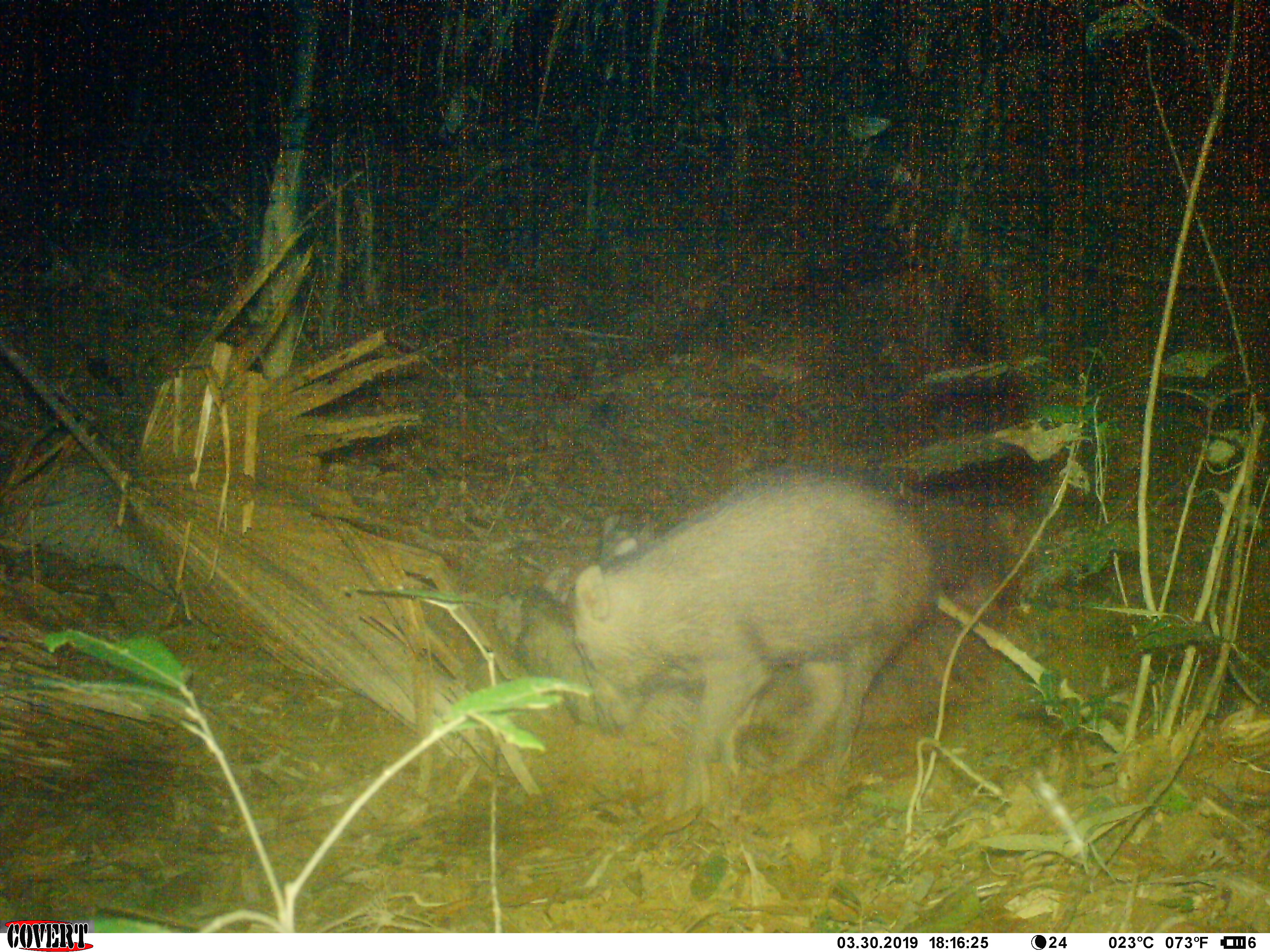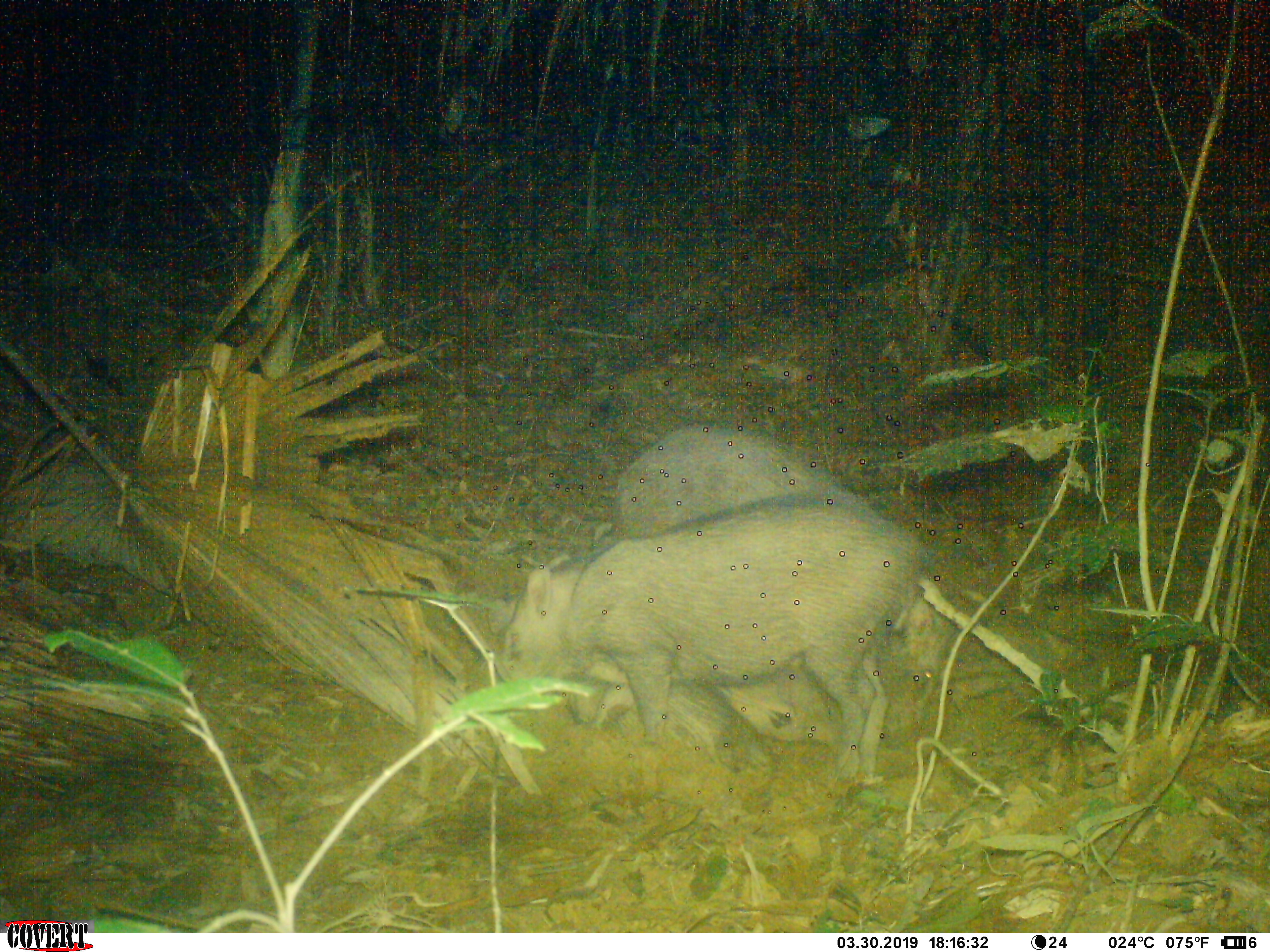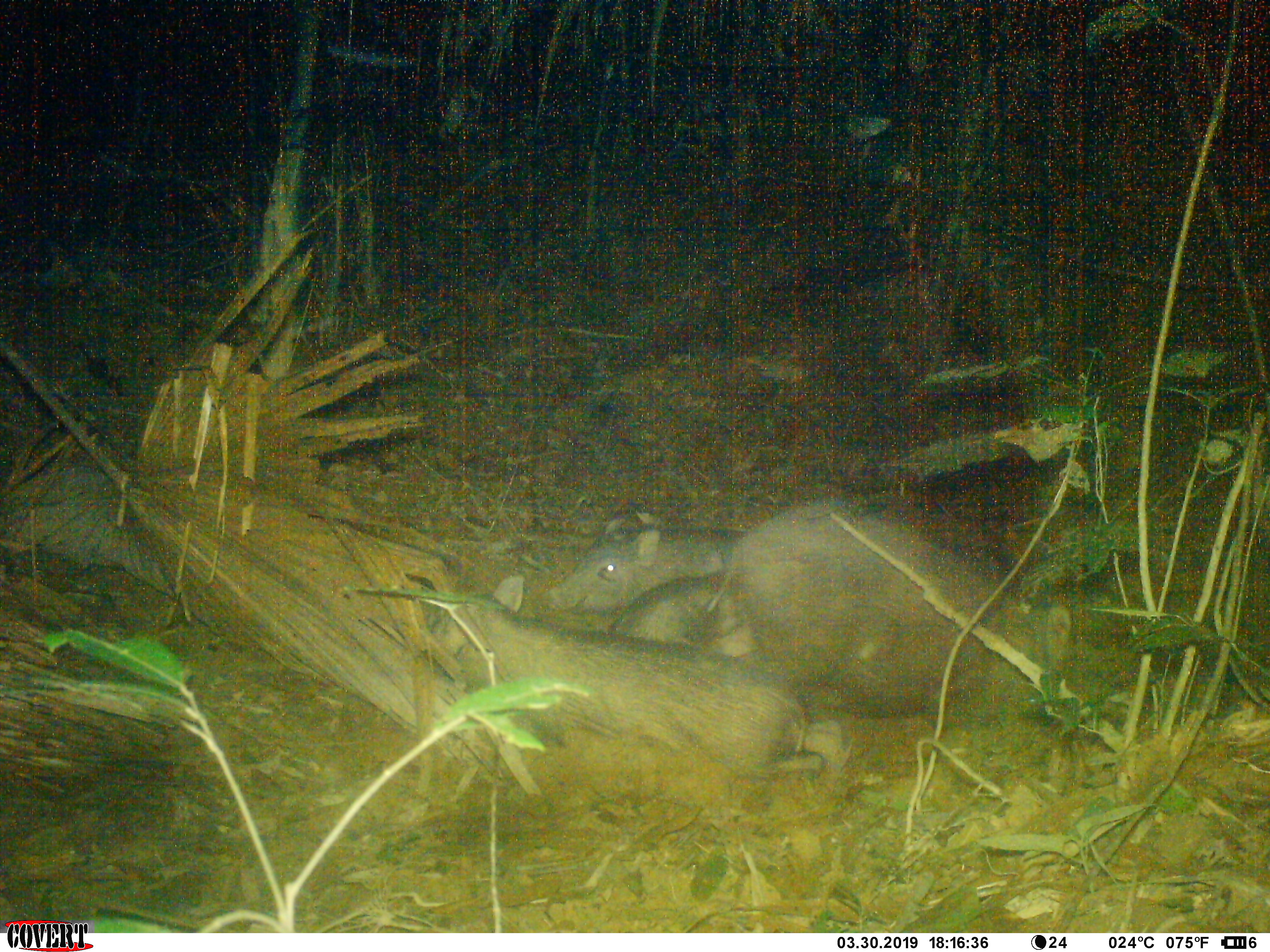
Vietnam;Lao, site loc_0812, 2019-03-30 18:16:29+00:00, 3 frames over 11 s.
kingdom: Animalia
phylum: Chordata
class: Mammalia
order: Artiodactyla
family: Suidae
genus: Sus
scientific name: Sus scrofa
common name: eurasian wild pig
Eurasian wild pig (Sus scrofa). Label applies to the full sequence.